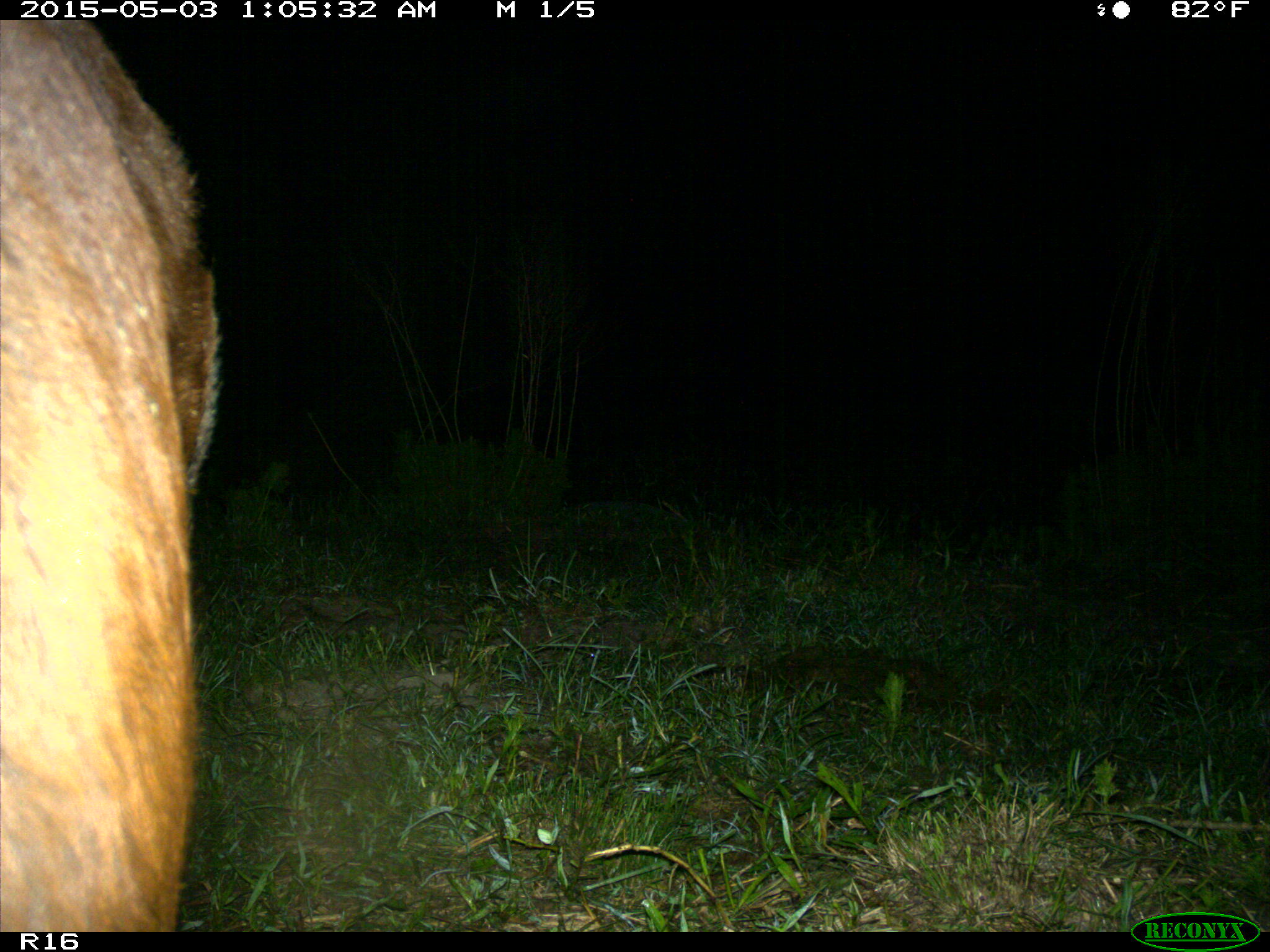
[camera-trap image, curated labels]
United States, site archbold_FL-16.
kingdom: Animalia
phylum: Chordata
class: Mammalia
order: Artiodactyla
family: Bovidae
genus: Bos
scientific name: Bos taurus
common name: domestic cow